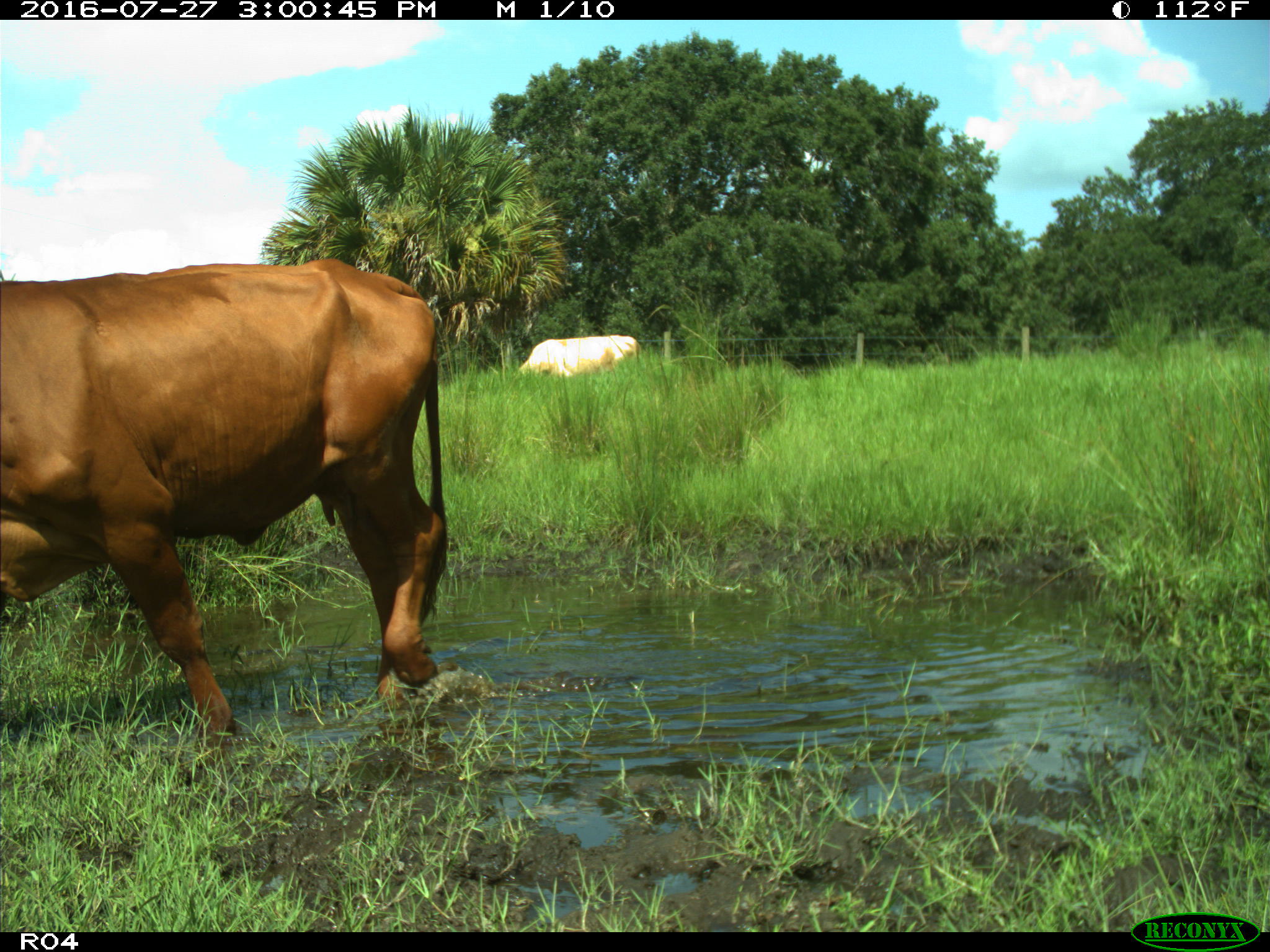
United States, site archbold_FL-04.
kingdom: Animalia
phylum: Chordata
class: Mammalia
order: Artiodactyla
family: Bovidae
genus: Bos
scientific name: Bos taurus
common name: domestic cow